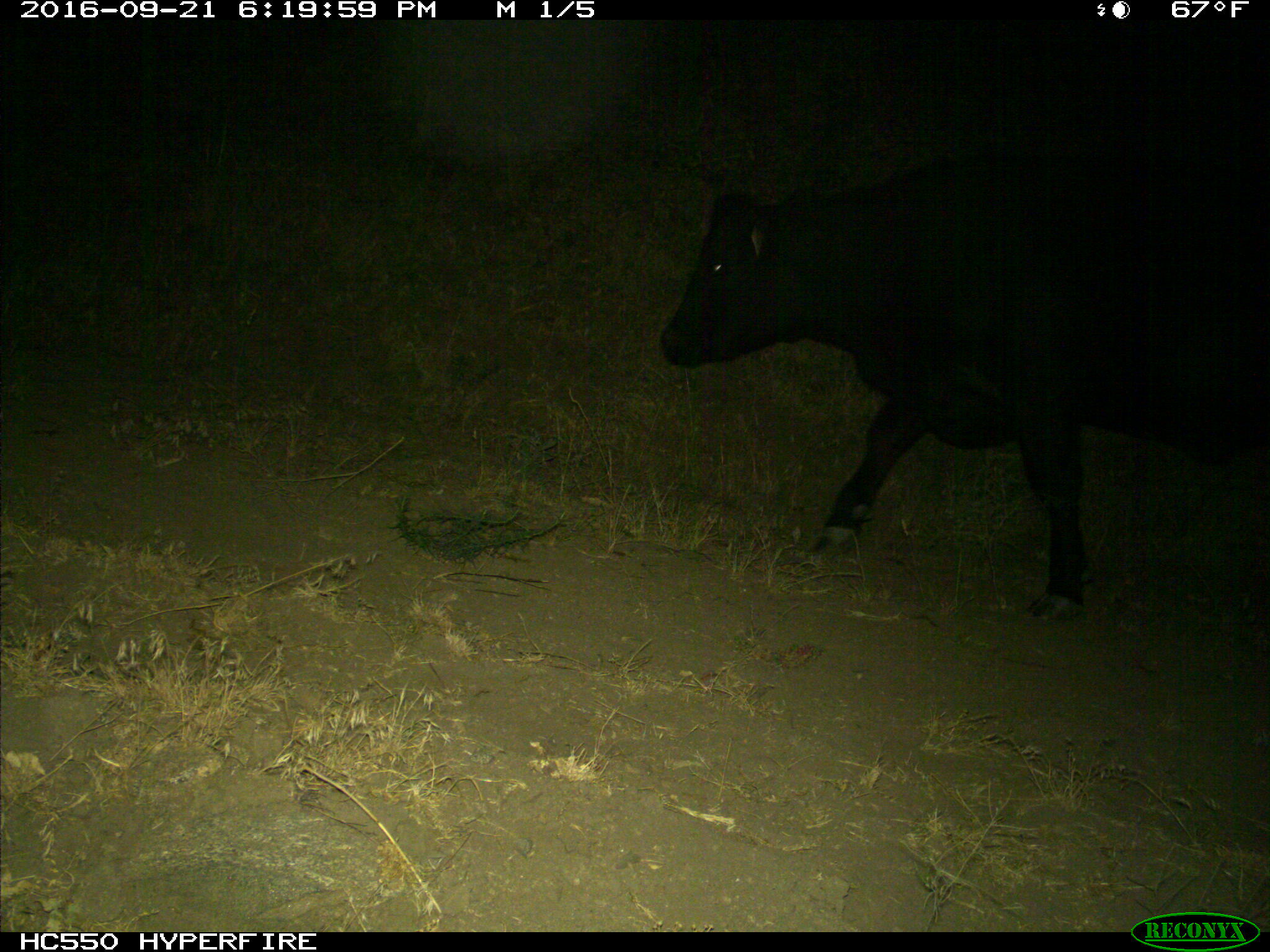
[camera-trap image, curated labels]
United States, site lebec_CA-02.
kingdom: Animalia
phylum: Chordata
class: Mammalia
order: Artiodactyla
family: Bovidae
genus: Bos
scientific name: Bos taurus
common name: domestic cow